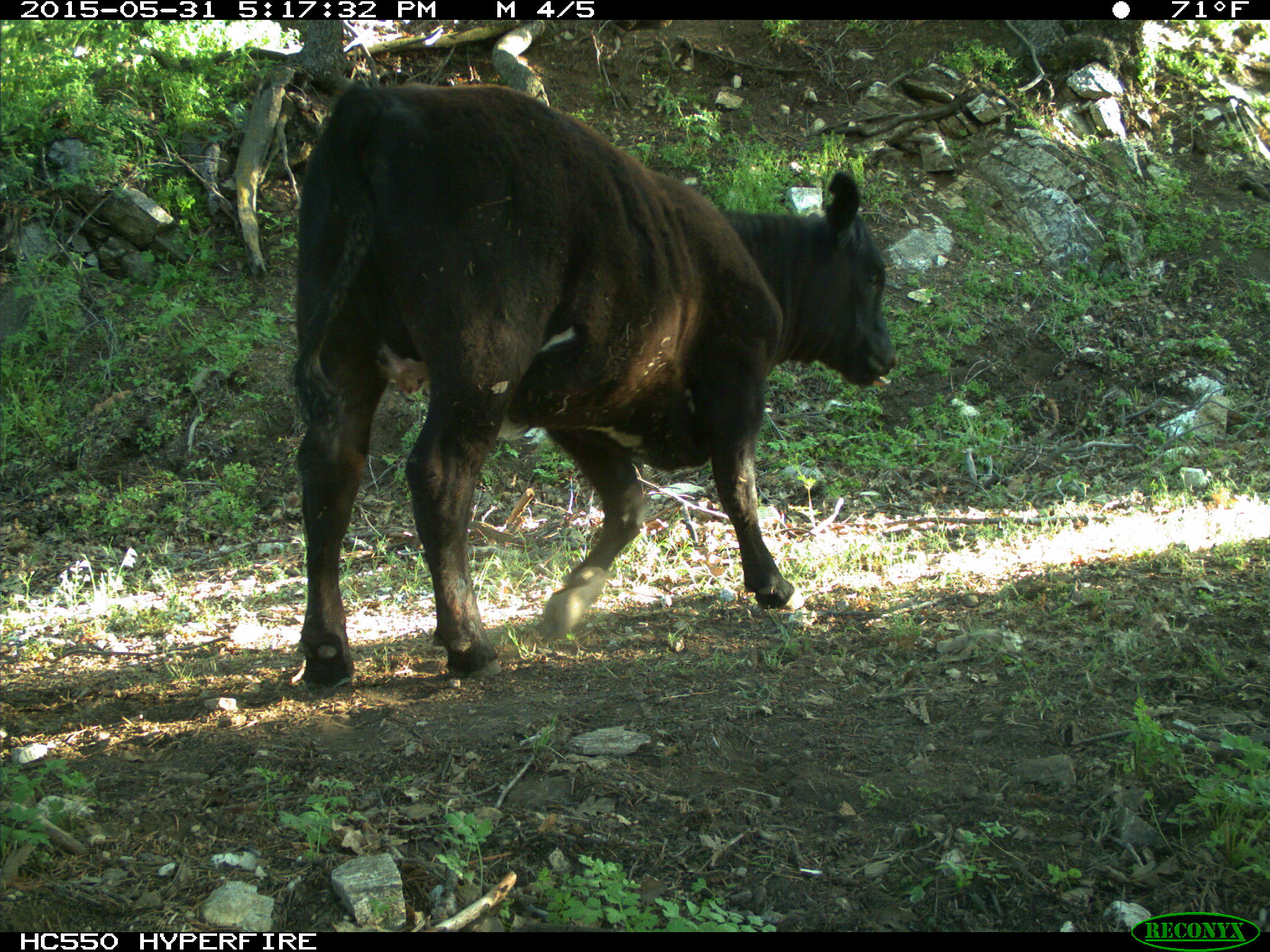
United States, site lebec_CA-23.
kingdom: Animalia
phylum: Chordata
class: Mammalia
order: Artiodactyla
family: Bovidae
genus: Bos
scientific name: Bos taurus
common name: domestic cow